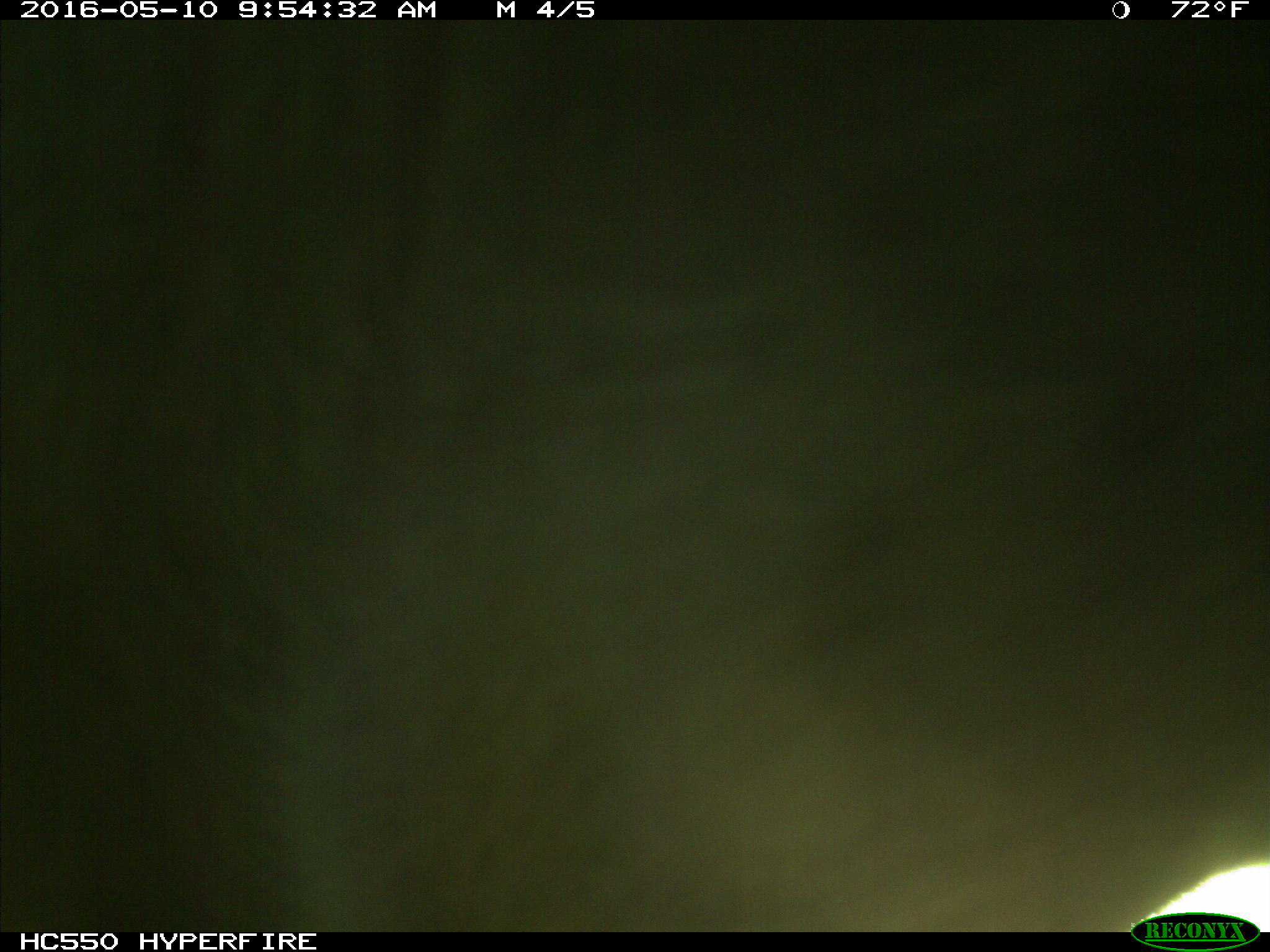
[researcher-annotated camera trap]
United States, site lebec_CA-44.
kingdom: Animalia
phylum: Chordata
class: Mammalia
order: Artiodactyla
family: Bovidae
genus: Bos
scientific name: Bos taurus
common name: domestic cow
Bos taurus (domestic cow).